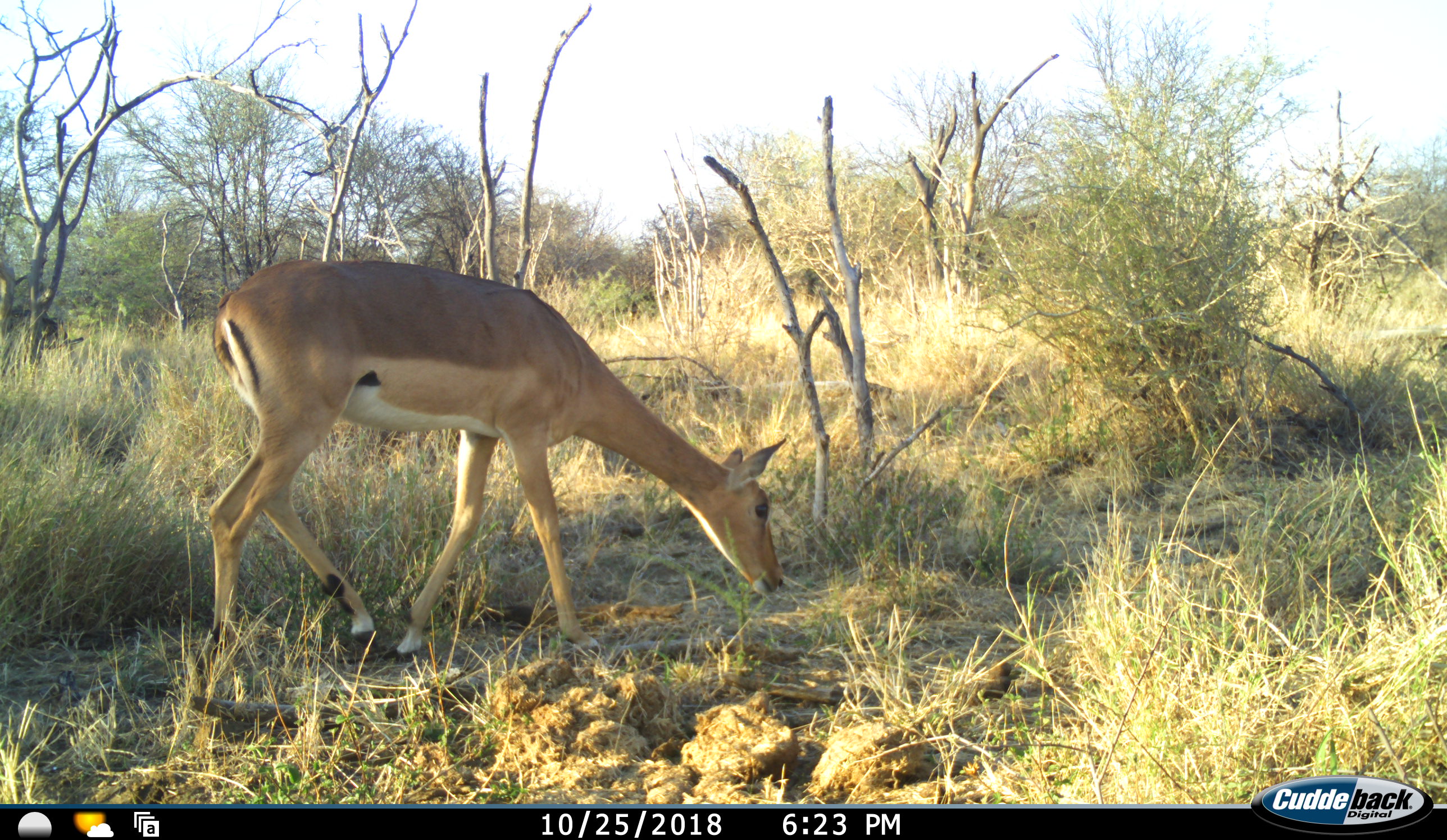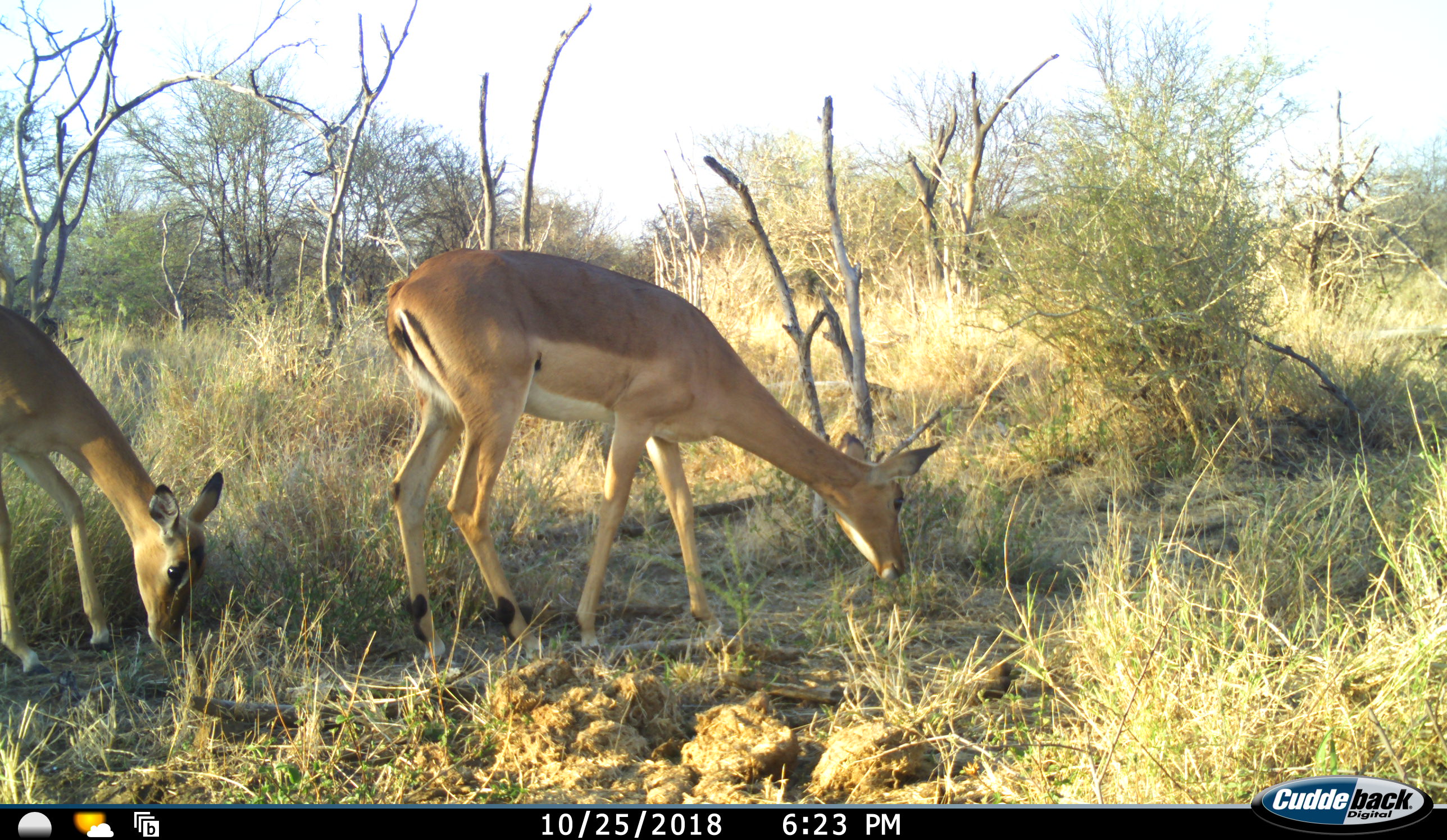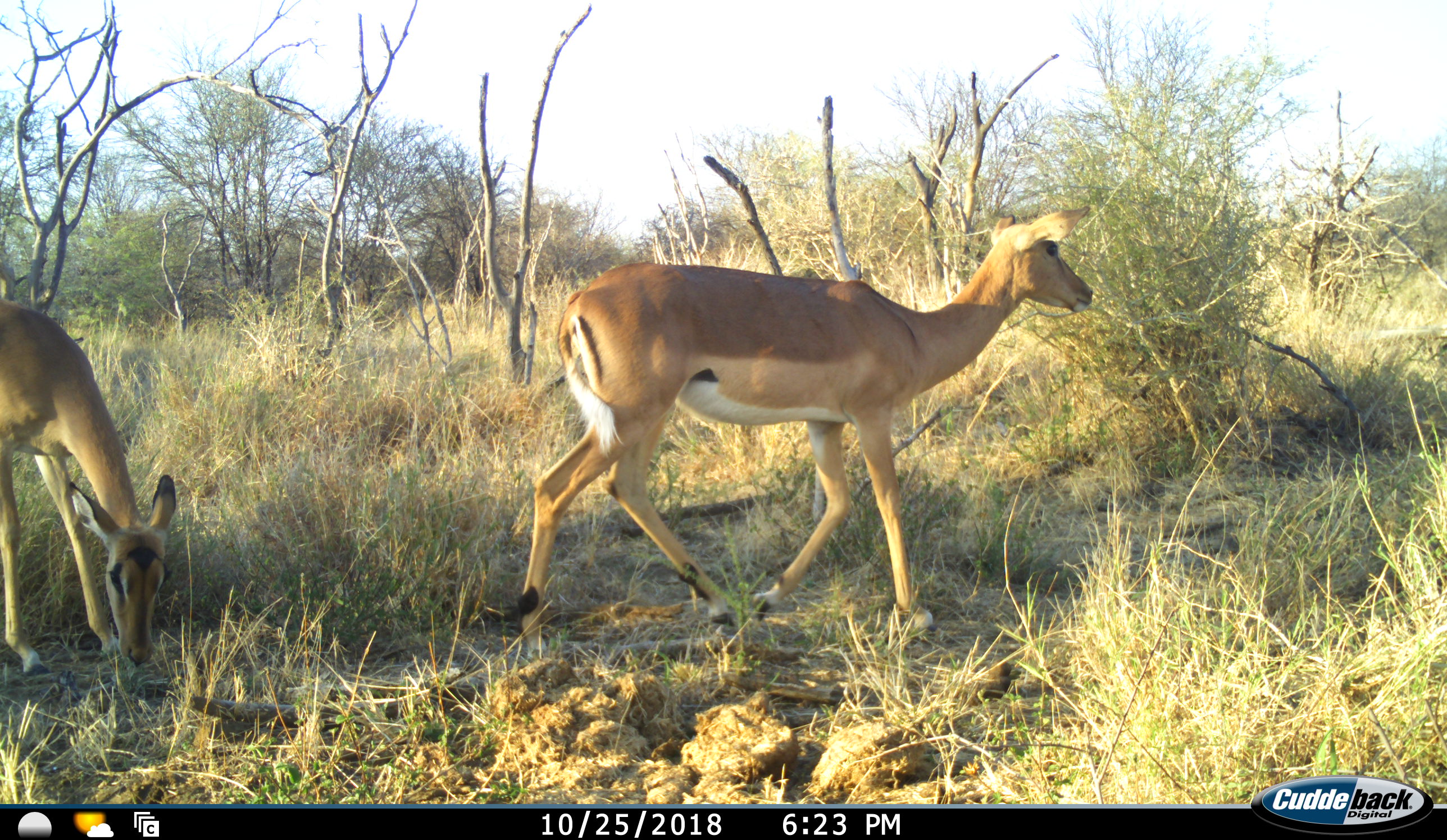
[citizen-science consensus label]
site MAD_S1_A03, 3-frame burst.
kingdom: Animalia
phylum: Chordata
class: Mammalia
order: Artiodactyla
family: Bovidae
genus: Aepyceros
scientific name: Aepyceros melampus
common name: impala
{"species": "impala (Aepyceros melampus)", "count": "2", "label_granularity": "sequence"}